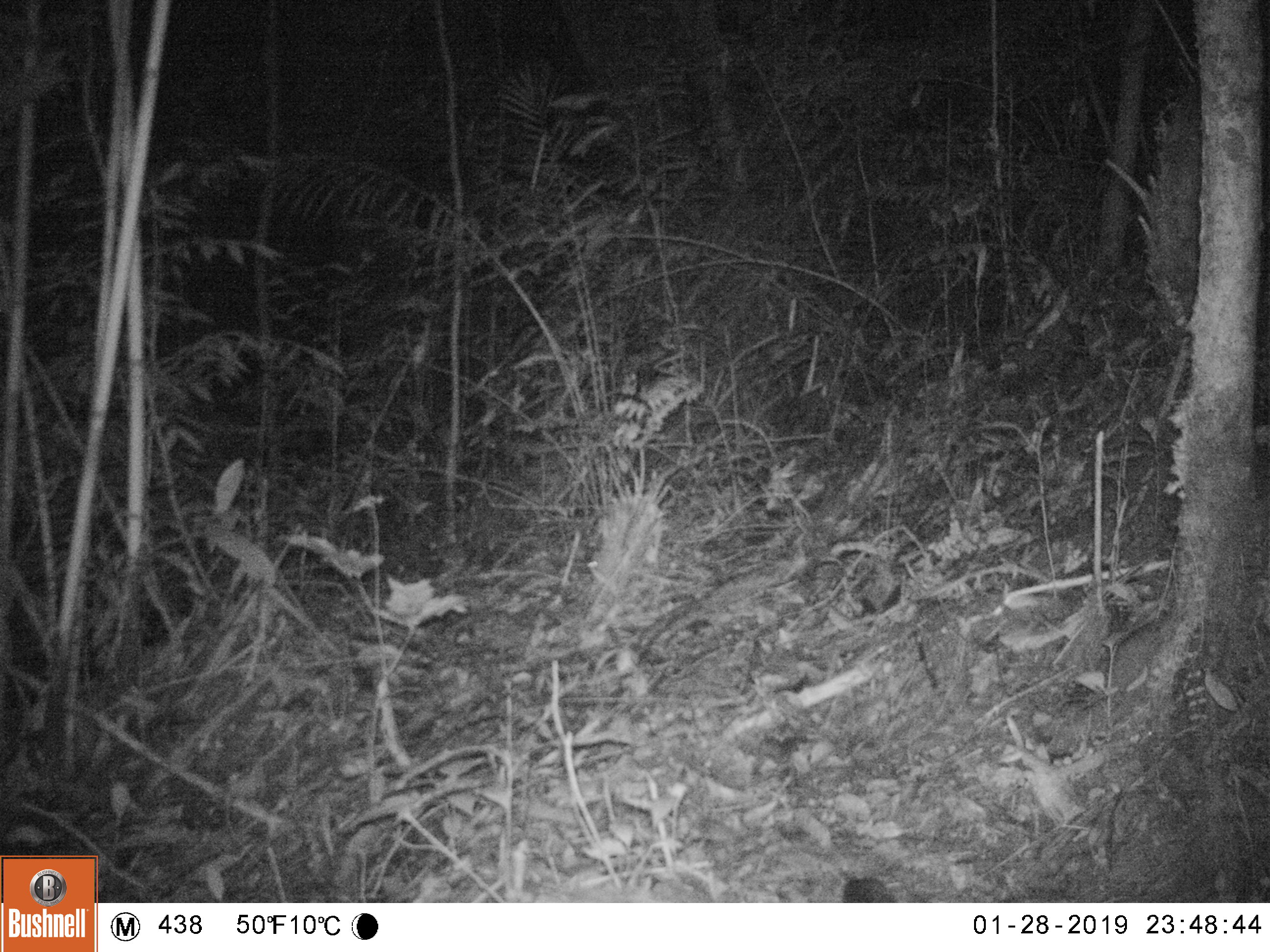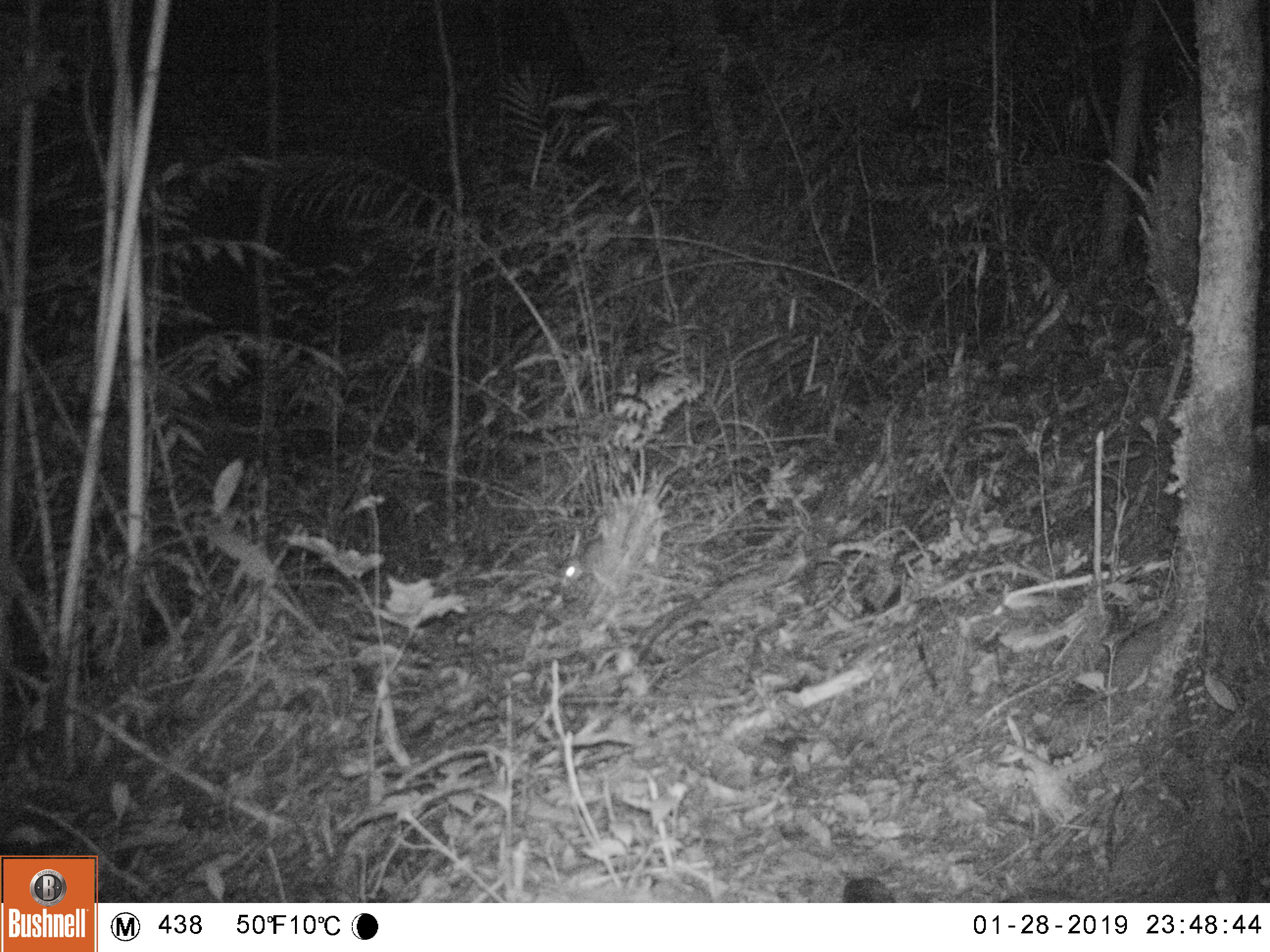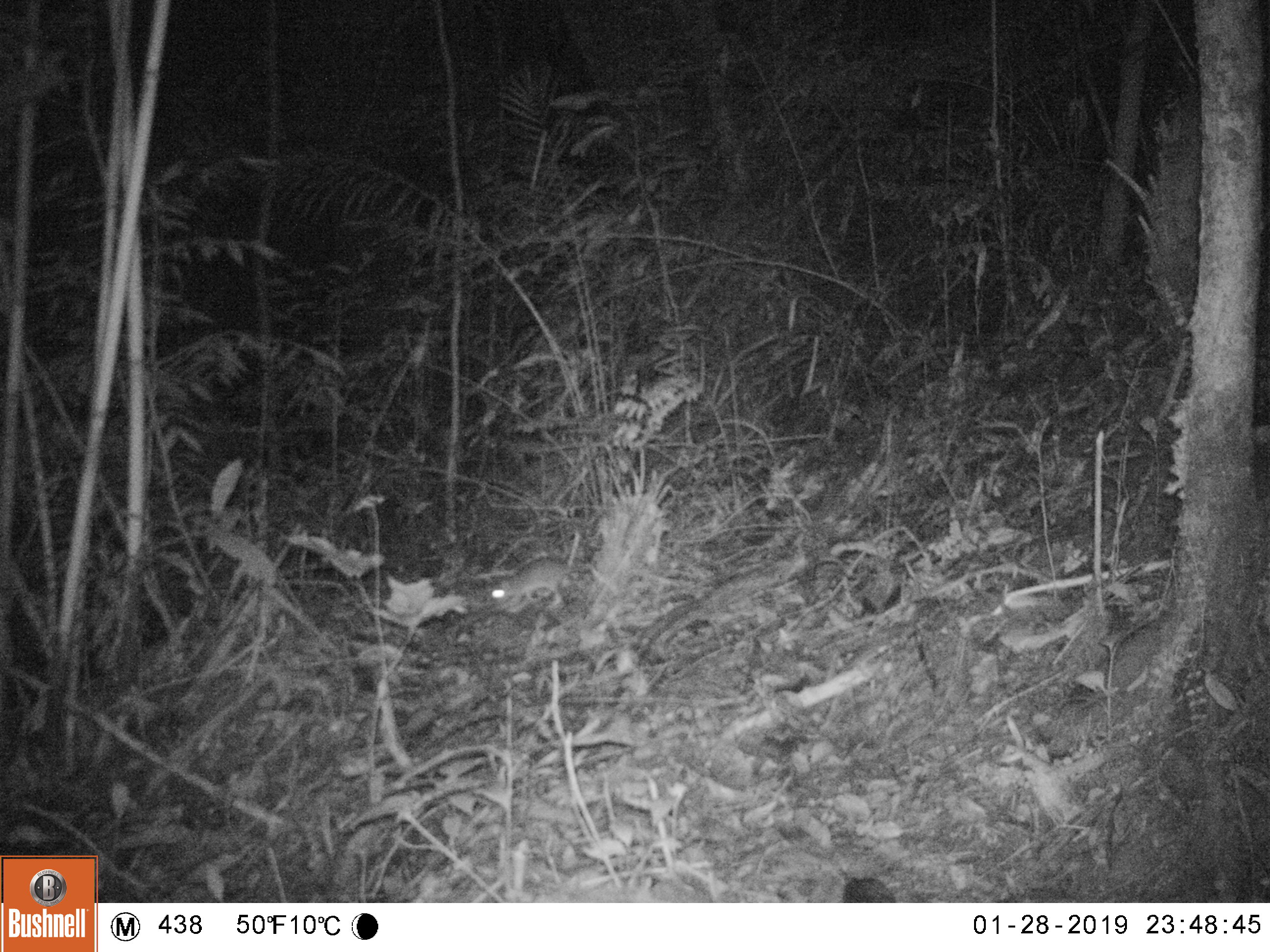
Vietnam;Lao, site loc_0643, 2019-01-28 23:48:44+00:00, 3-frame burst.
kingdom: Animalia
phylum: Chordata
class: Mammalia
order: Rodentia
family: Muridae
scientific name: Muridae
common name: old-world mice and rats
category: unidentified murid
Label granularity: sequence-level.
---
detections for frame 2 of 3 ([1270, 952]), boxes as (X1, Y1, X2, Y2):
unidentified murid: (559, 538, 602, 589)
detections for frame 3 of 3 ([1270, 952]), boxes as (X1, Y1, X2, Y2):
unidentified murid: (482, 559, 578, 614)